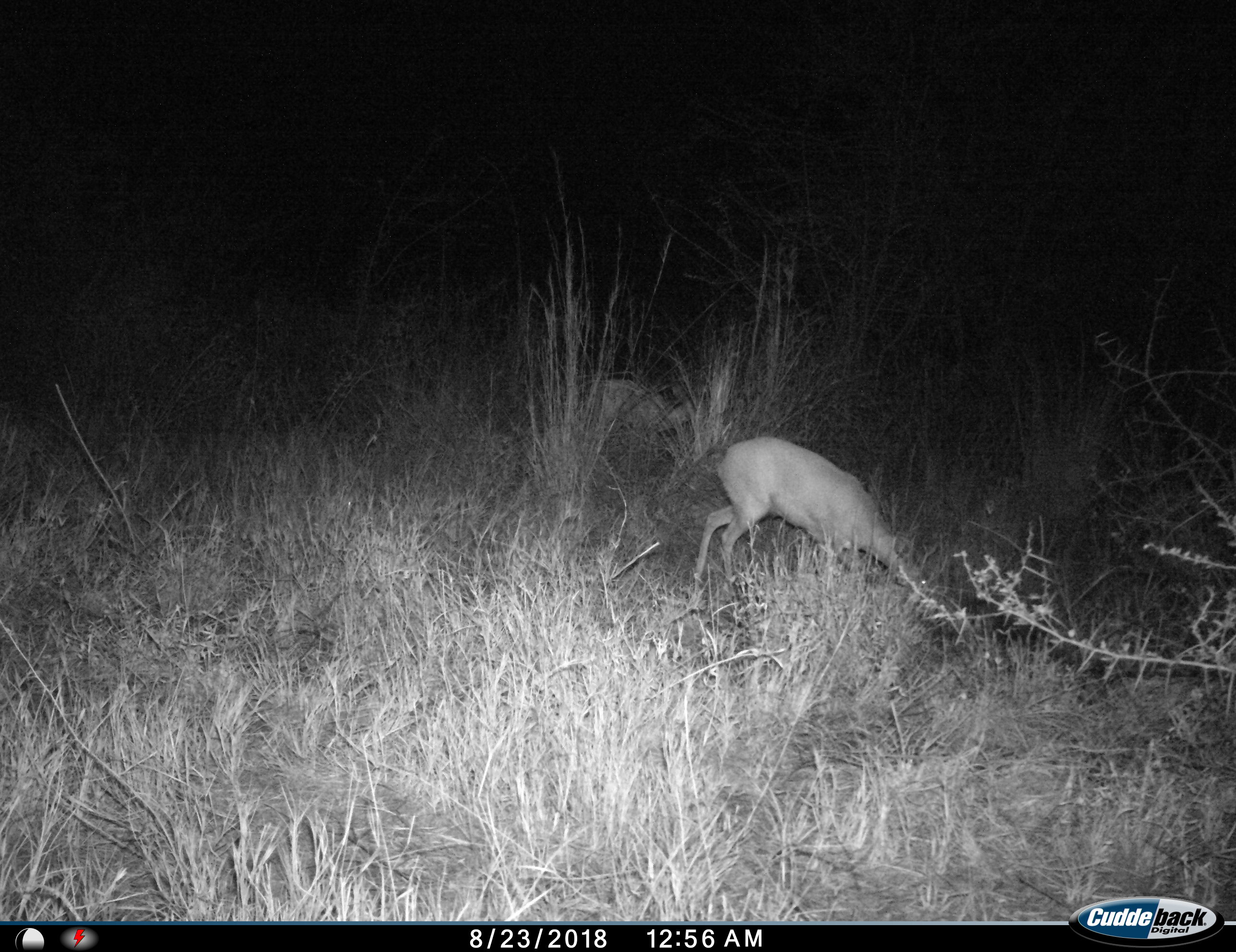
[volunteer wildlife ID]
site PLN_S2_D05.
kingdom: Animalia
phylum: Chordata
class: Mammalia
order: Artiodactyla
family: Bovidae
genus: Raphicerus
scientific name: Raphicerus campestris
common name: steenbok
Steenbok (Raphicerus campestris), count 2. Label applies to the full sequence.